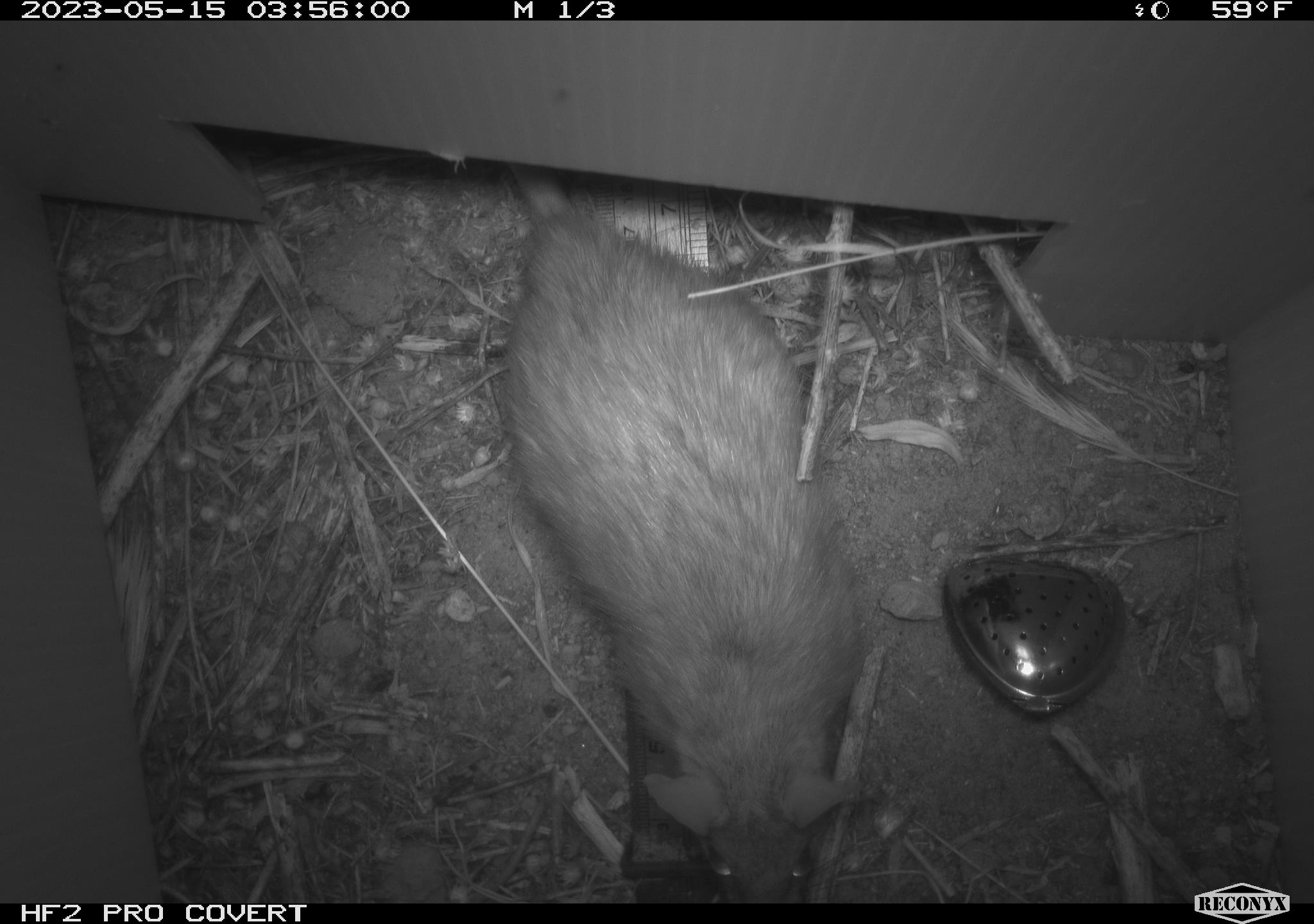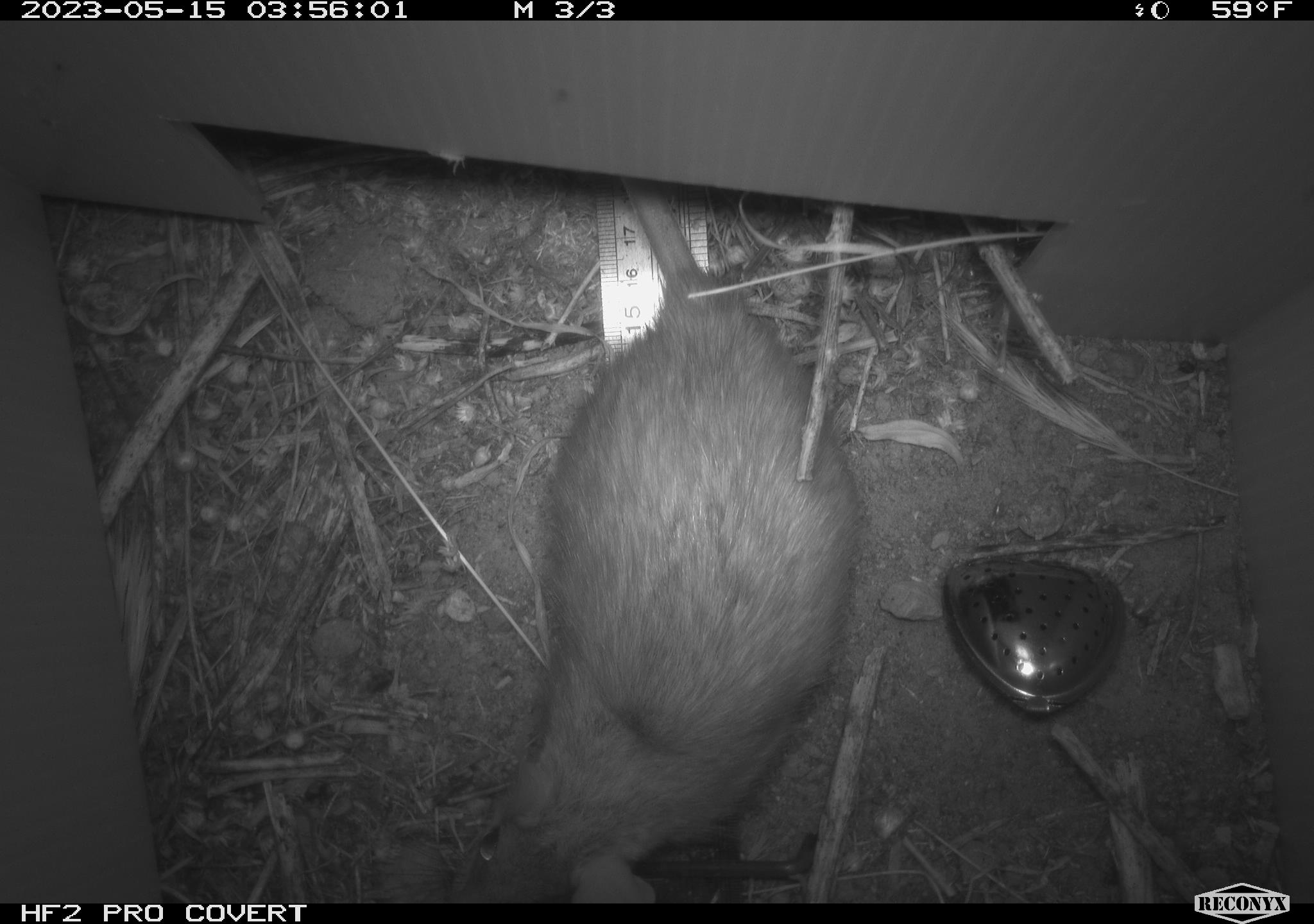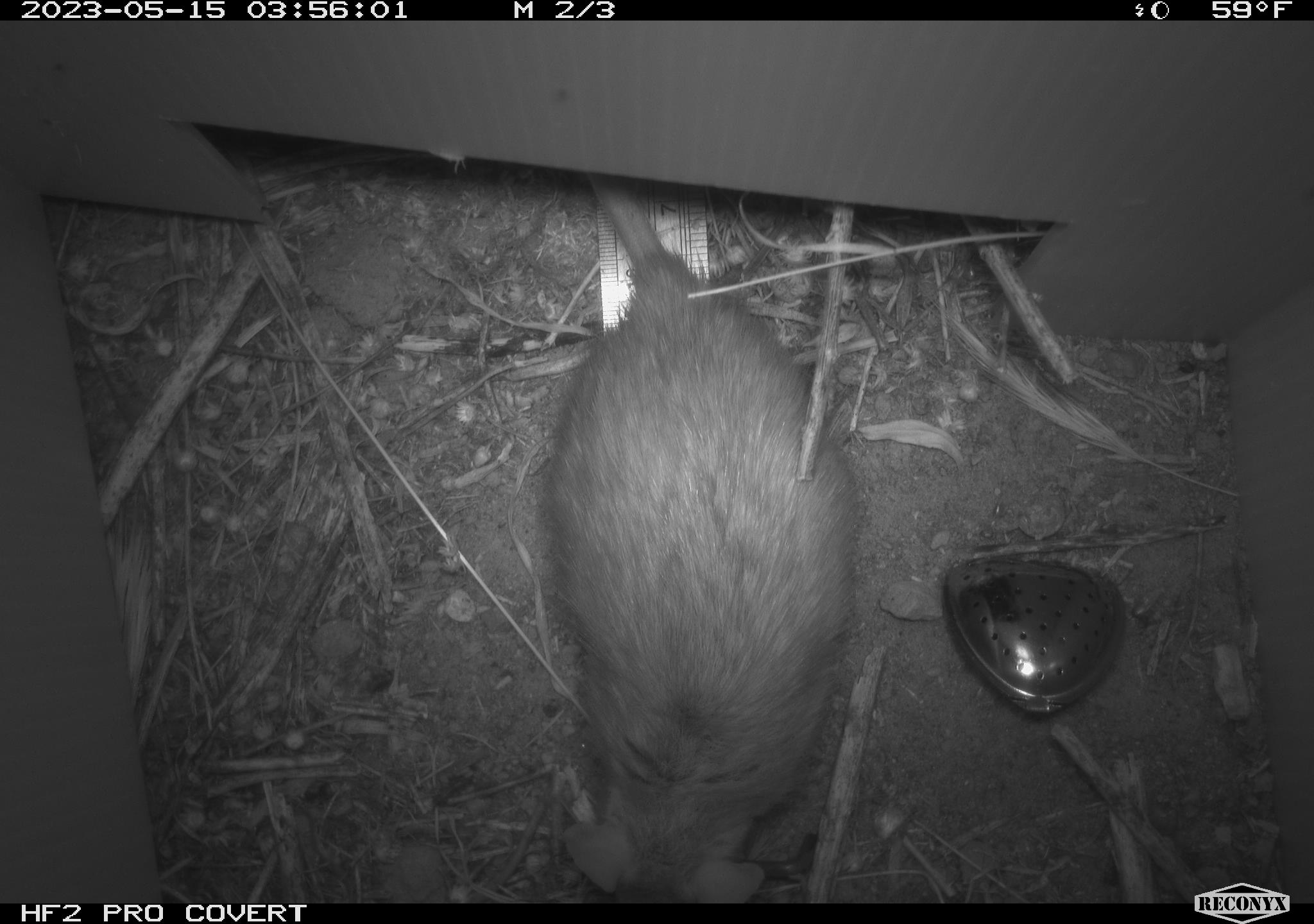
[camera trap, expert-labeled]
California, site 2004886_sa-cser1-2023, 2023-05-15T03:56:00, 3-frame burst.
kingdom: Animalia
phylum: Chordata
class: Mammalia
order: Rodentia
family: Muridae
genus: Rattus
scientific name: Rattus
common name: rat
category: rattus species